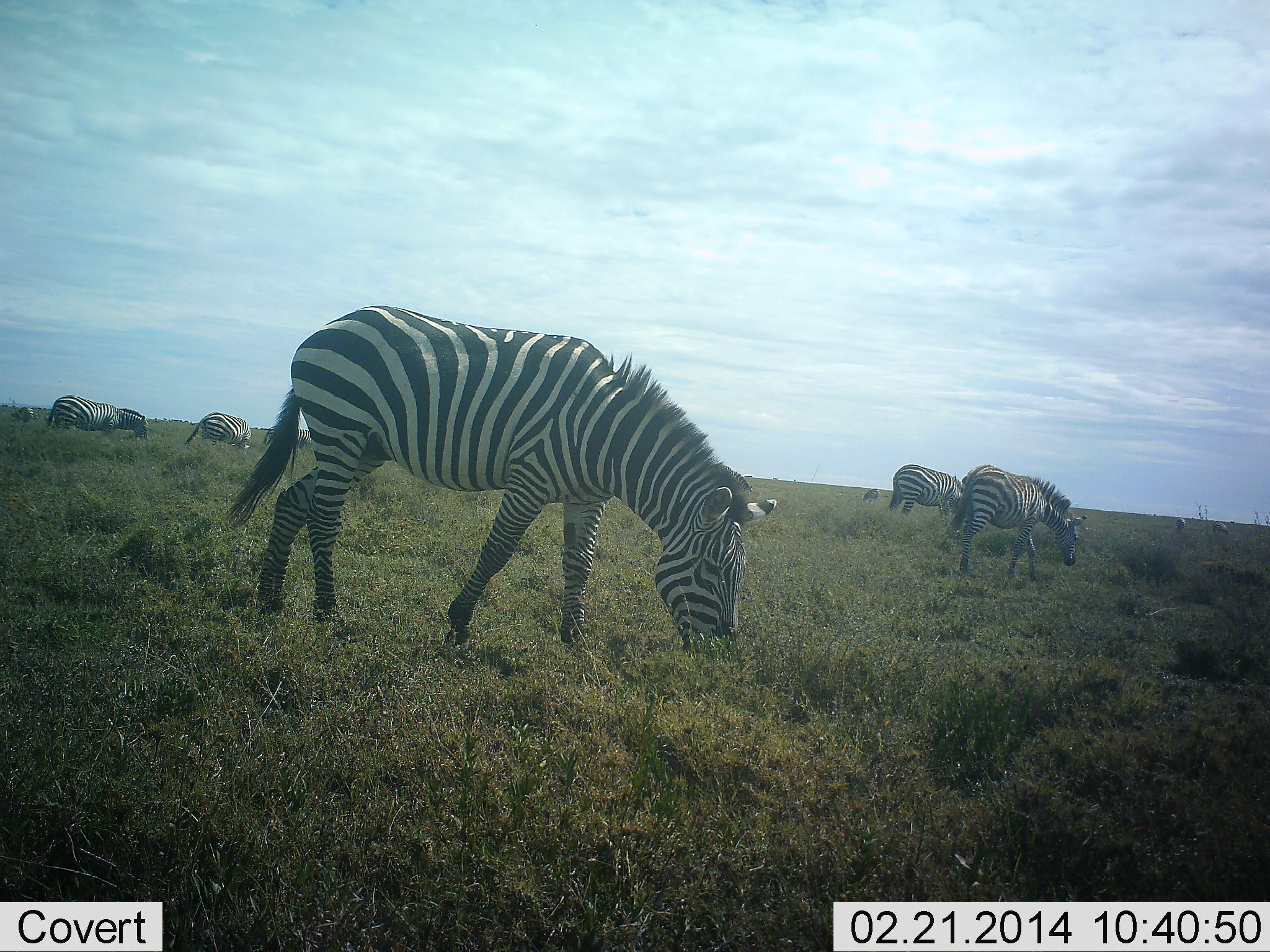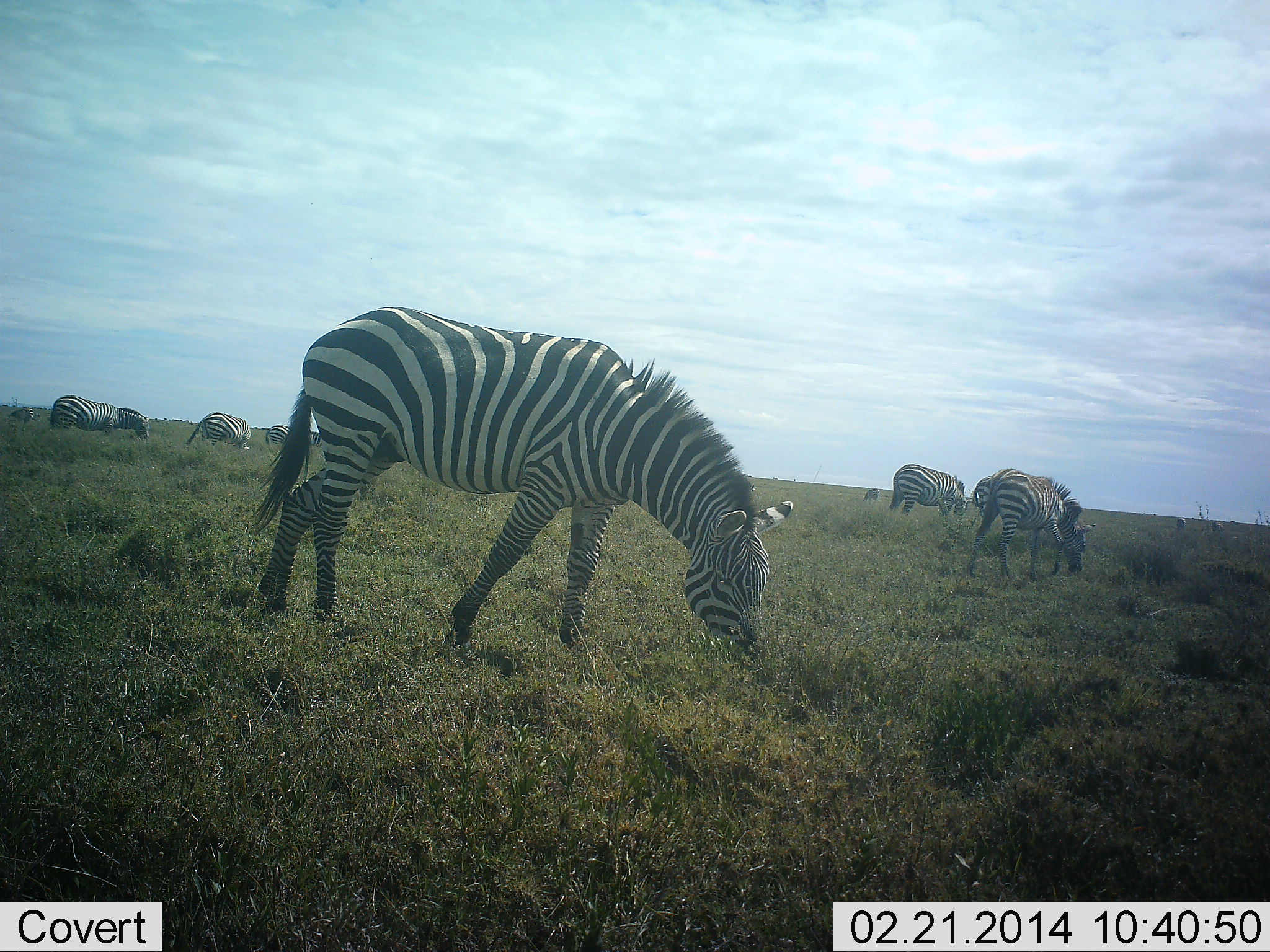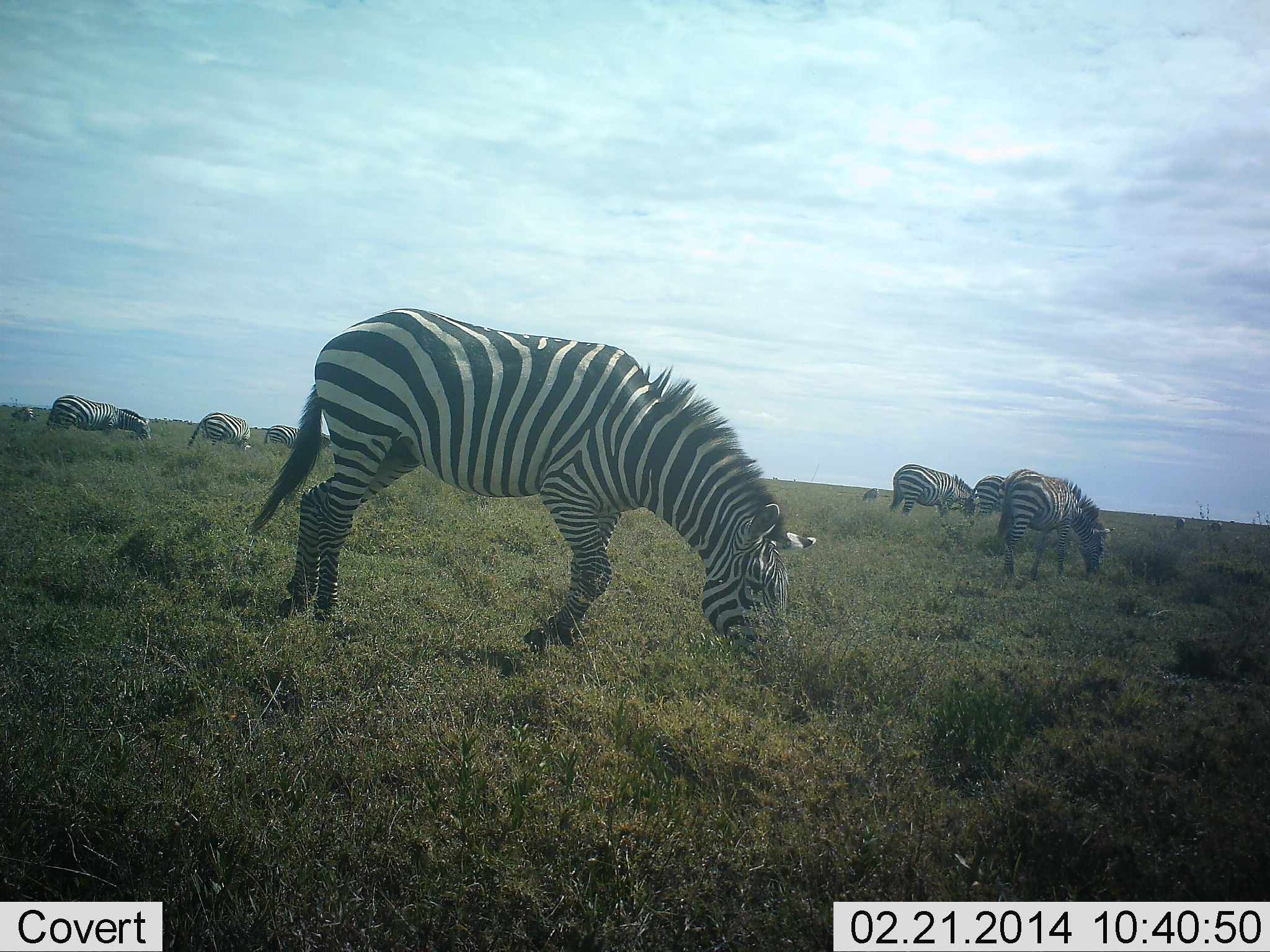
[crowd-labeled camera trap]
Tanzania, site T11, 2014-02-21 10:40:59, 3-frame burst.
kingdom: Animalia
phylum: Chordata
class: Mammalia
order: Perissodactyla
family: Equidae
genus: Equus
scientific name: Equus quagga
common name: plains zebra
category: zebra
Zebra (plains zebra) (Equus quagga), count 9. Behavior (volunteer vote fractions): standing 10%, resting 0%, moving 20%, interacting 0%. Young present (vote fraction): 0%. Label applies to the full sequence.